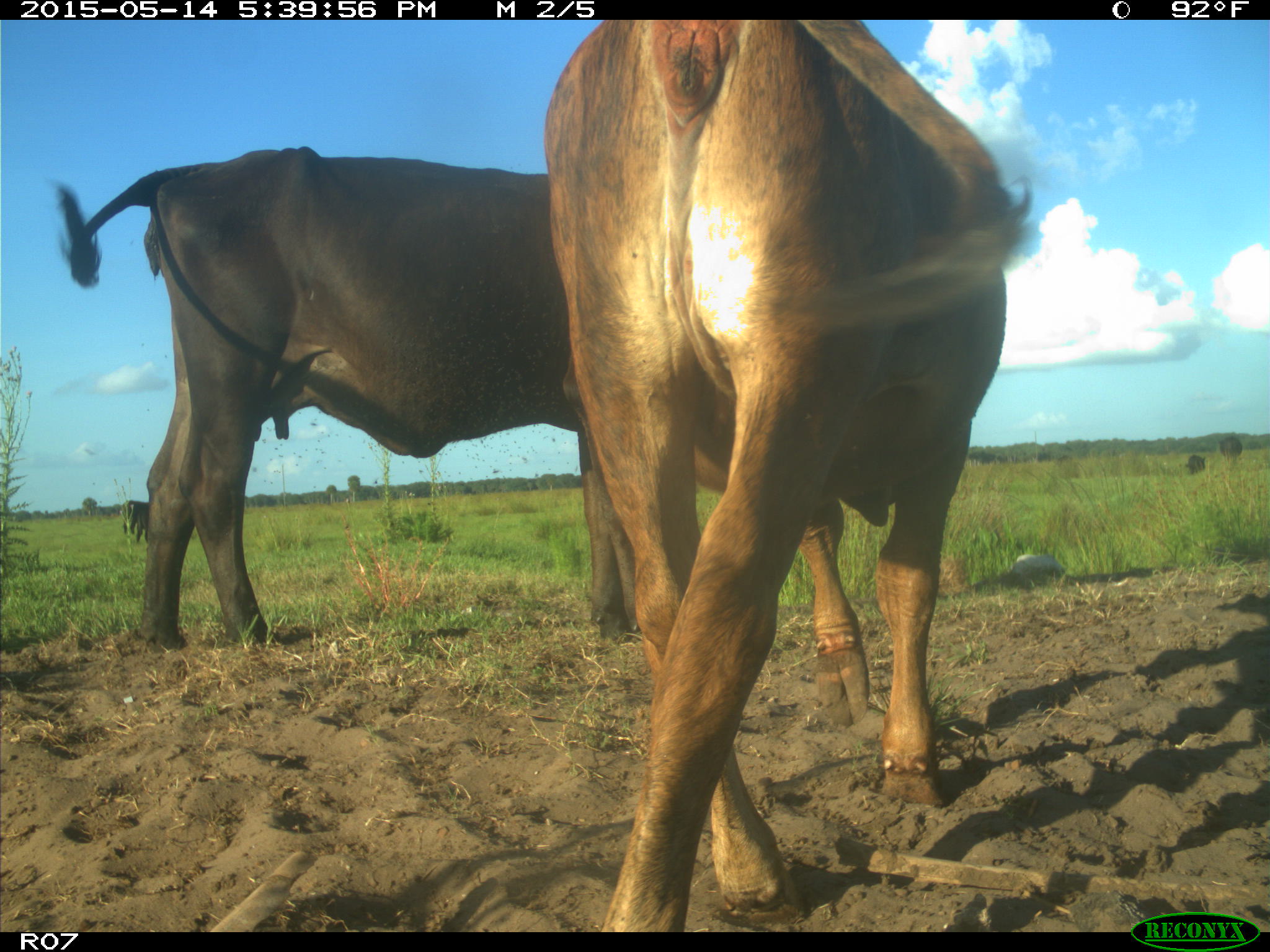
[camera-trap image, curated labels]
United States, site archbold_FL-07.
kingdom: Animalia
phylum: Chordata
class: Mammalia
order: Artiodactyla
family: Bovidae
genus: Bos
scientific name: Bos taurus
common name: domestic cow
Bos taurus (domestic cow).